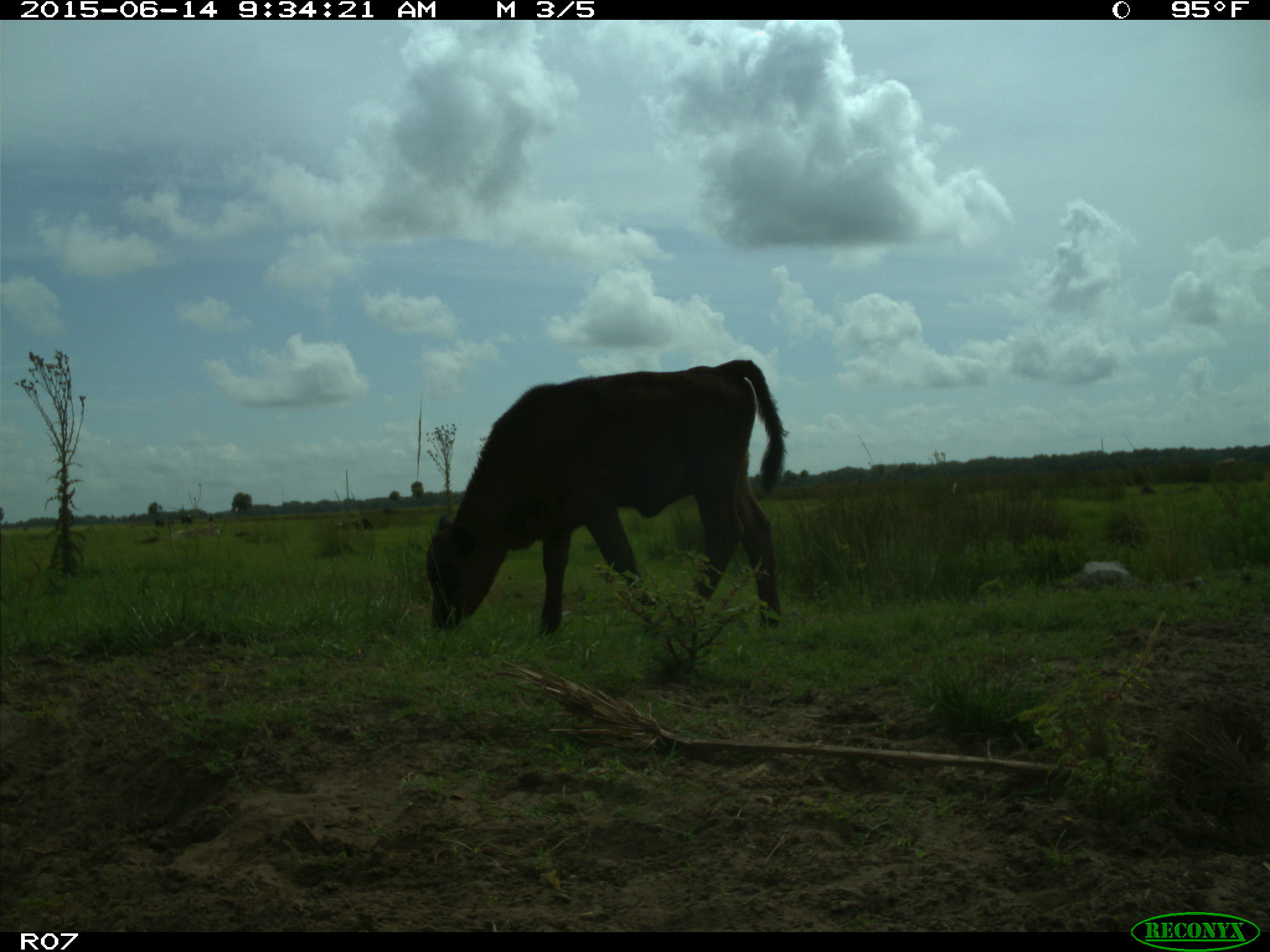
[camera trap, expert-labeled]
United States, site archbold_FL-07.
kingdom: Animalia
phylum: Chordata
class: Mammalia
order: Artiodactyla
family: Bovidae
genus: Bos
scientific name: Bos taurus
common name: domestic cow